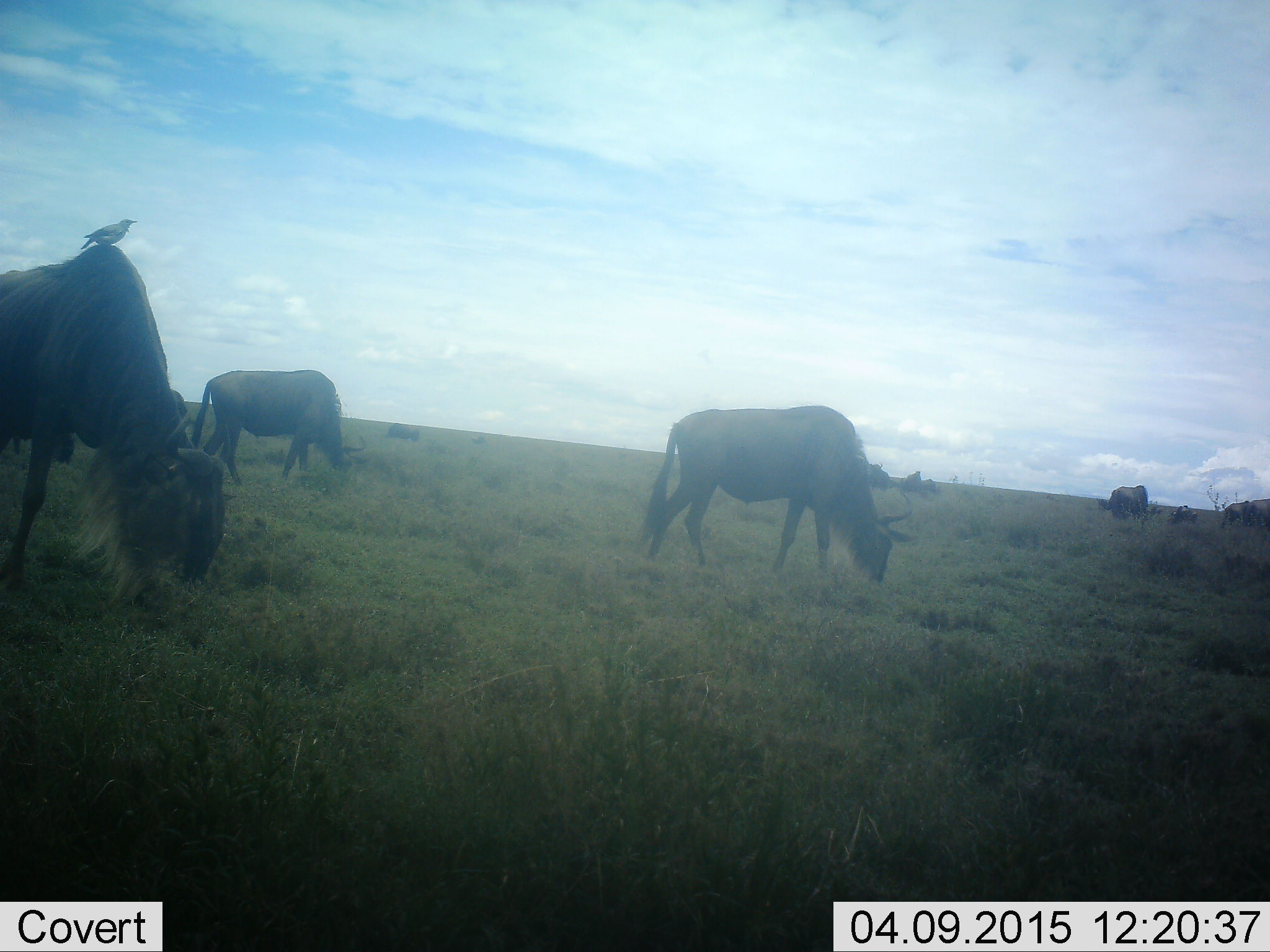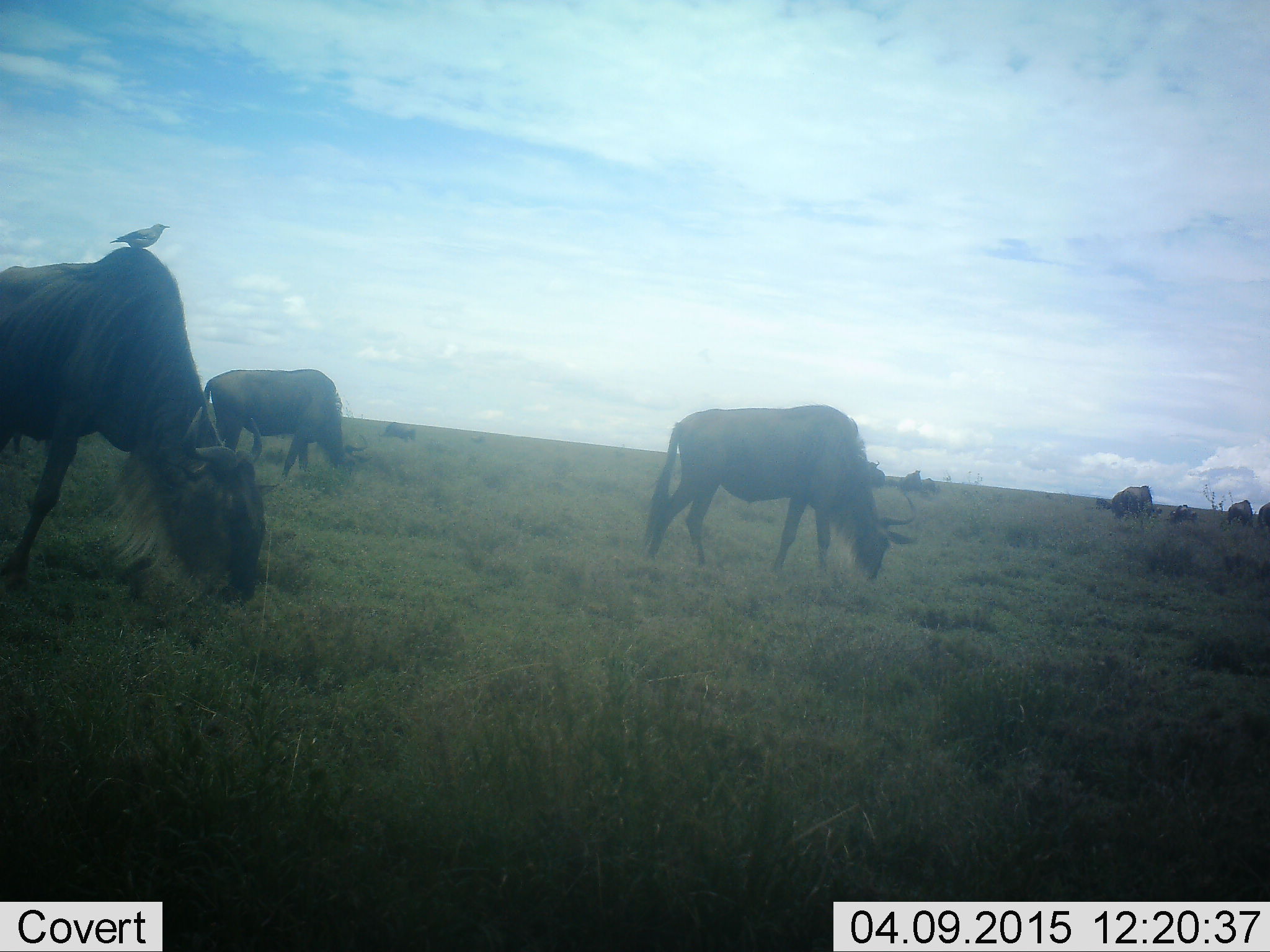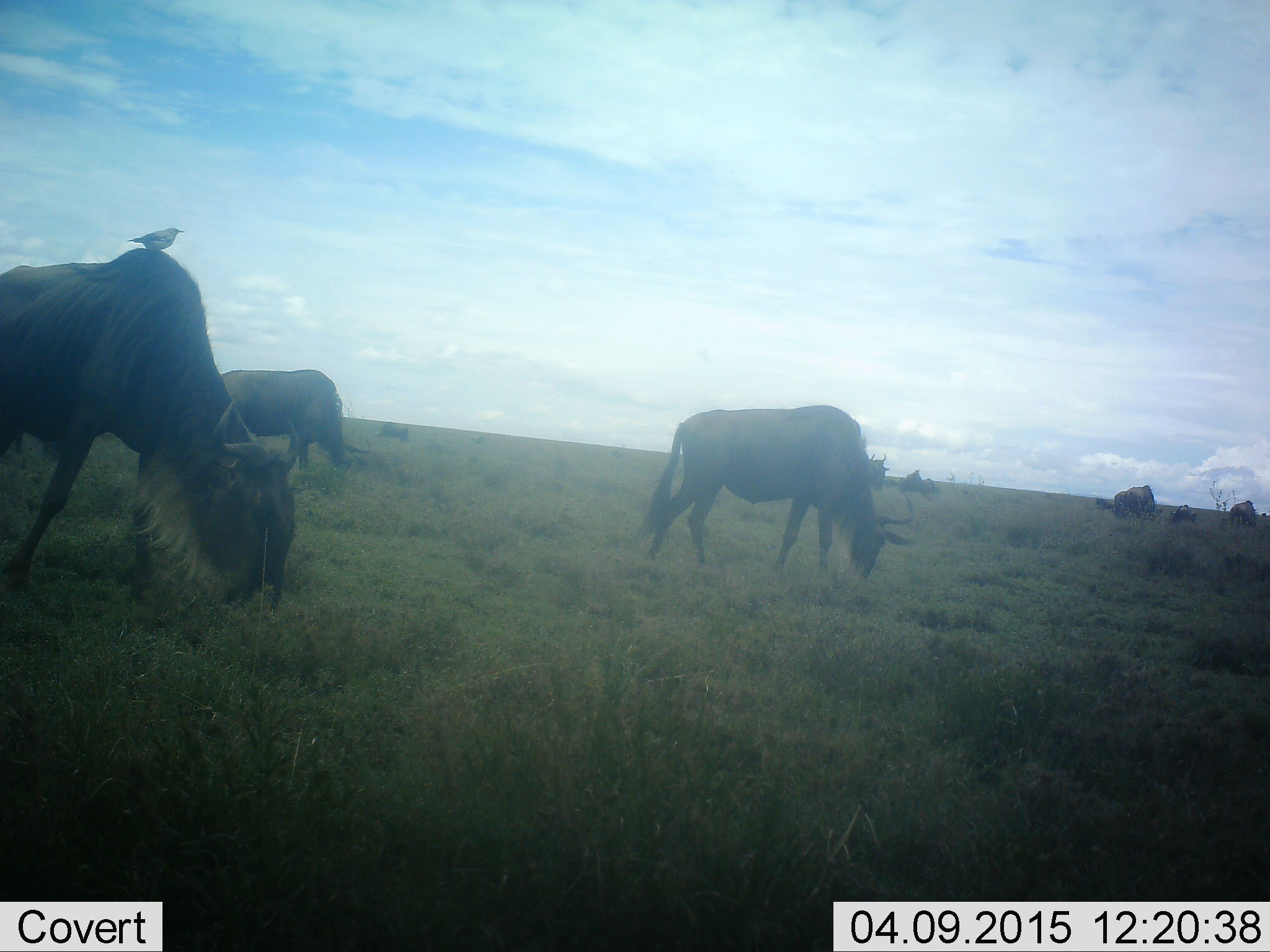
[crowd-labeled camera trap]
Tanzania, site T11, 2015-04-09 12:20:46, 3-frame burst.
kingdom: Animalia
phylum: Chordata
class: Aves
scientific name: Aves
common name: bird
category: otherbird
Otherbird (bird) (Aves), count 1. Behavior (volunteer vote fractions): standing 54%, resting 38%, moving 0%, interacting 23%. Young present (vote fraction): 0%. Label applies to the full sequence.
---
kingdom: Animalia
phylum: Chordata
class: Mammalia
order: Artiodactyla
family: Bovidae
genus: Connochaetes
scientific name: Connochaetes taurinus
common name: blue wildebeest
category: wildebeest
Wildebeest (blue wildebeest) (Connochaetes taurinus), count 10. Behavior (volunteer vote fractions): standing 31%, resting 8%, moving 15%, interacting 0%. Young present (vote fraction): 8%. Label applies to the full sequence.